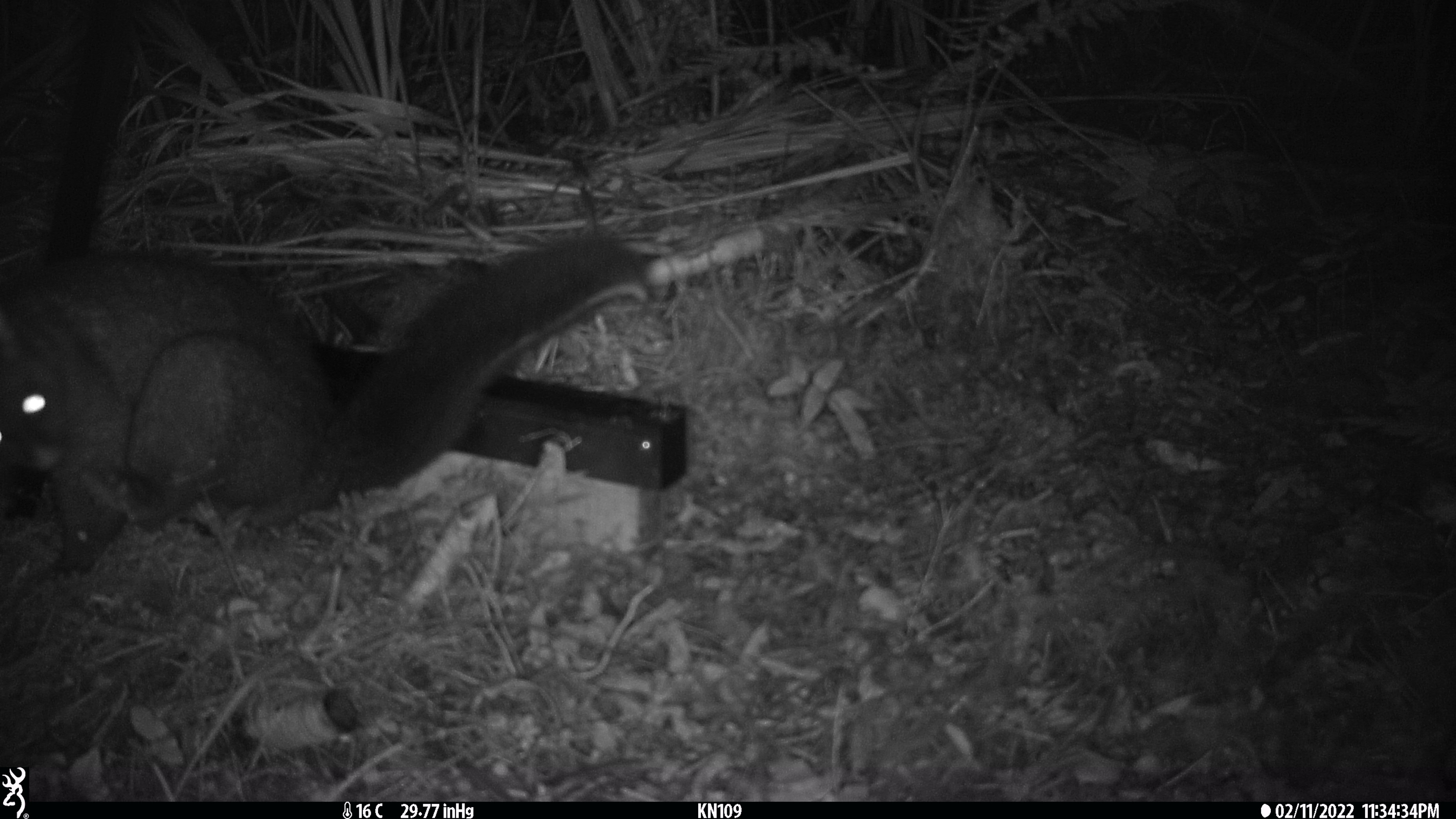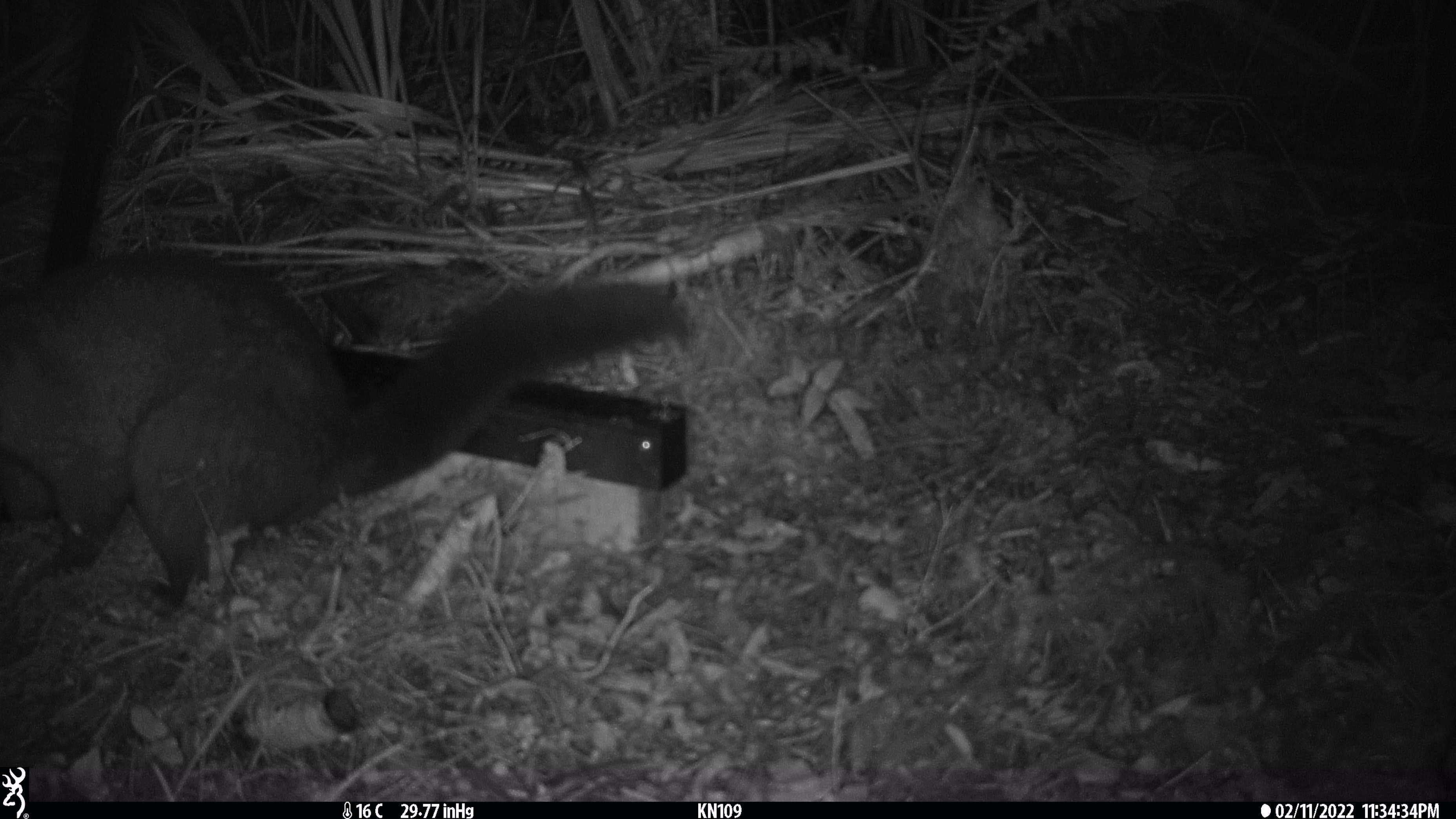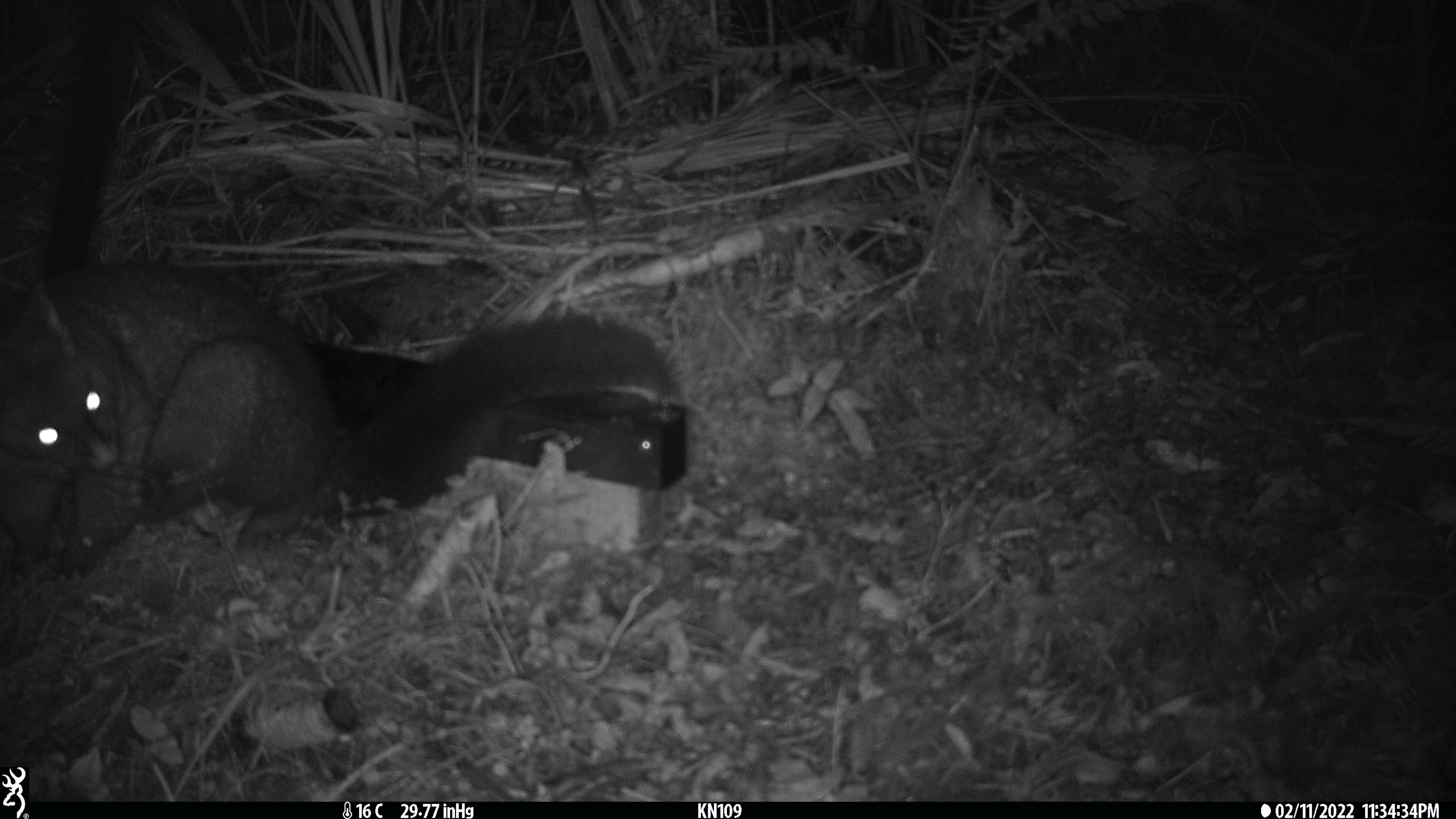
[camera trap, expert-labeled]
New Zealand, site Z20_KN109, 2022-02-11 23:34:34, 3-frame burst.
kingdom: Animalia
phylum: Chordata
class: Mammalia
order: Diprotodontia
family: Phalangeridae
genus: Trichosurus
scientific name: Trichosurus vulpecula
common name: common brushtail possum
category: possum